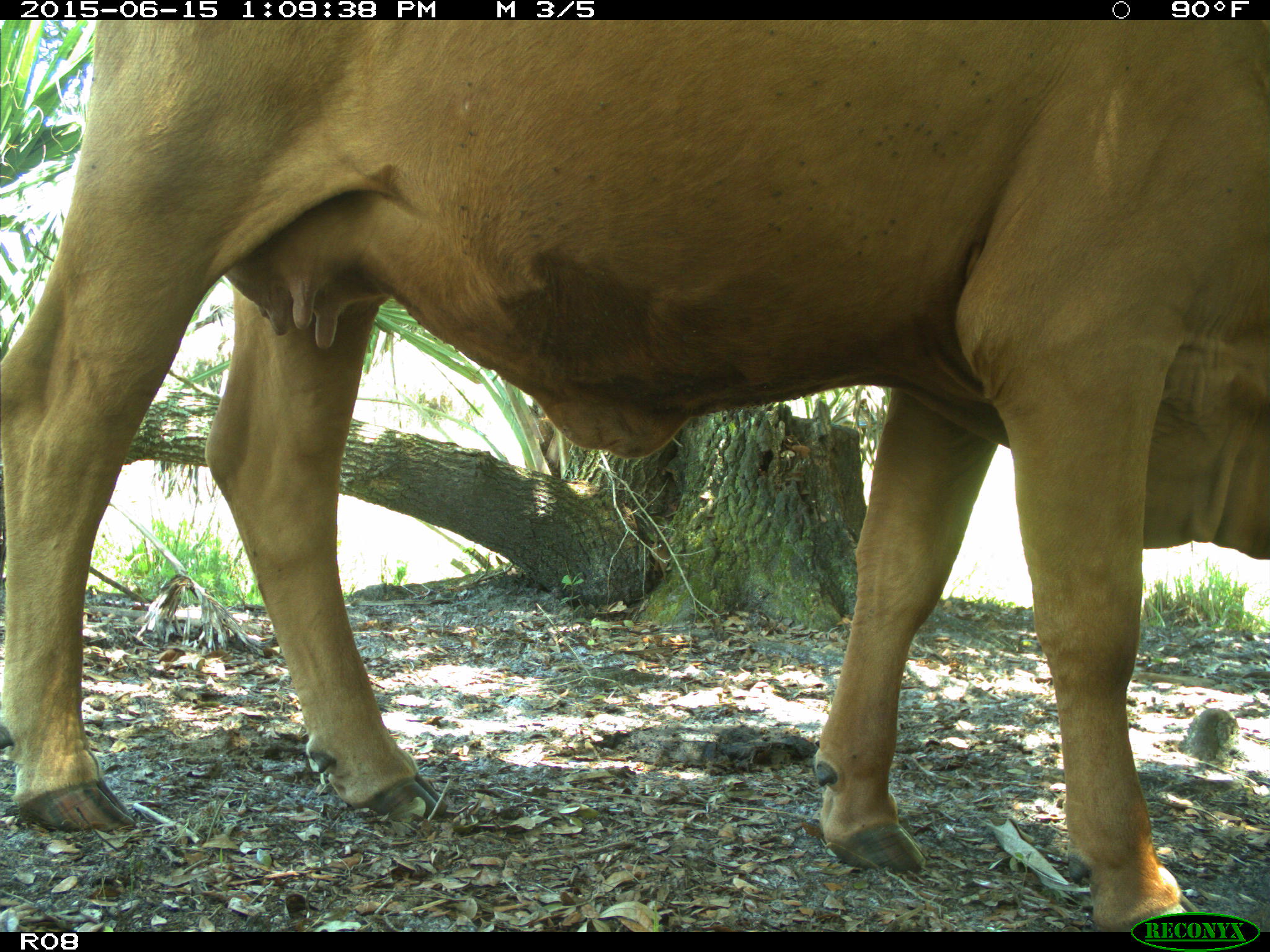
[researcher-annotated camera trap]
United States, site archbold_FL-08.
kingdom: Animalia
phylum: Chordata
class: Mammalia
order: Artiodactyla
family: Bovidae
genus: Bos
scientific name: Bos taurus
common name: domestic cow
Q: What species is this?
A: Bos taurus (domestic cow).